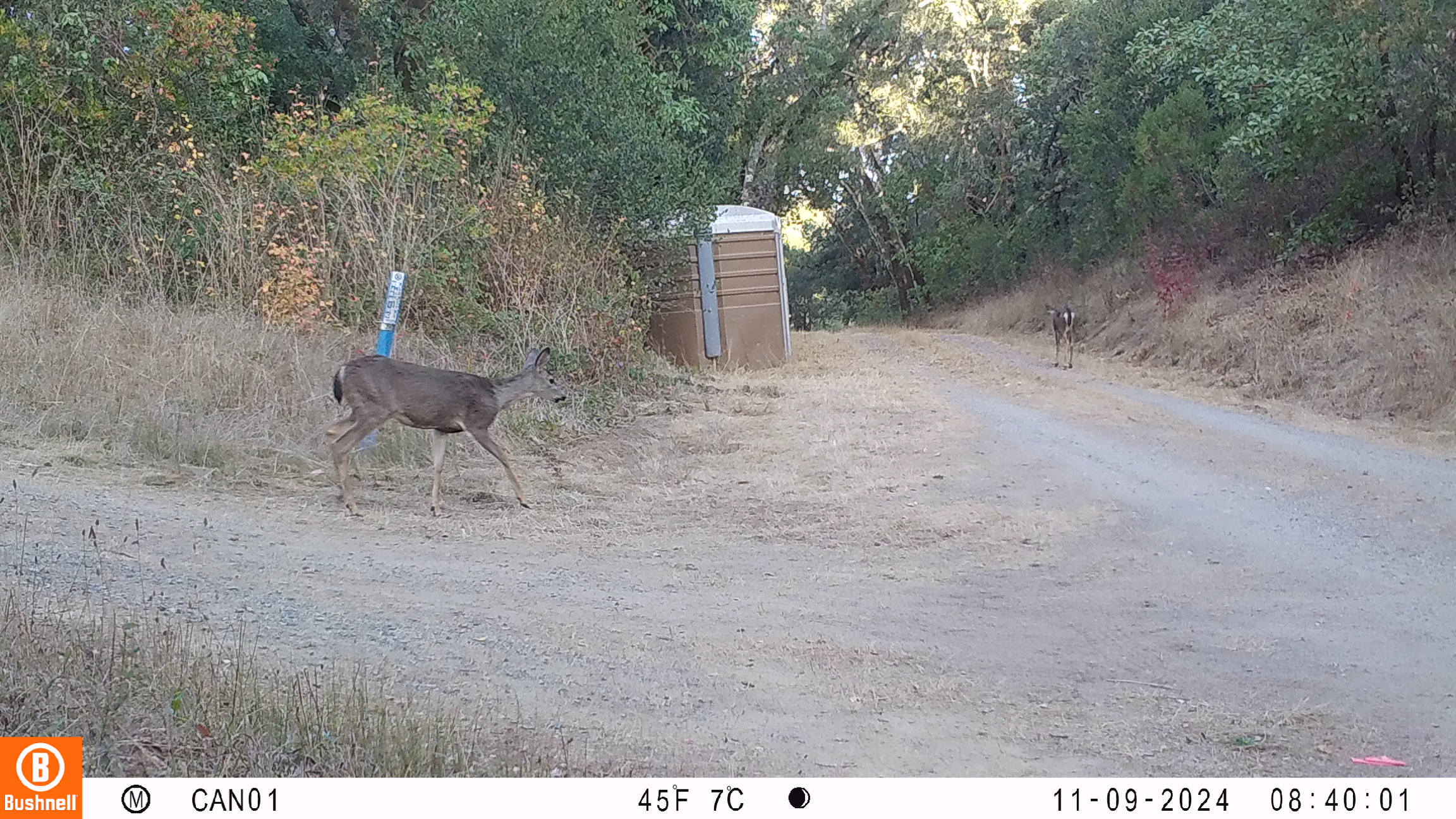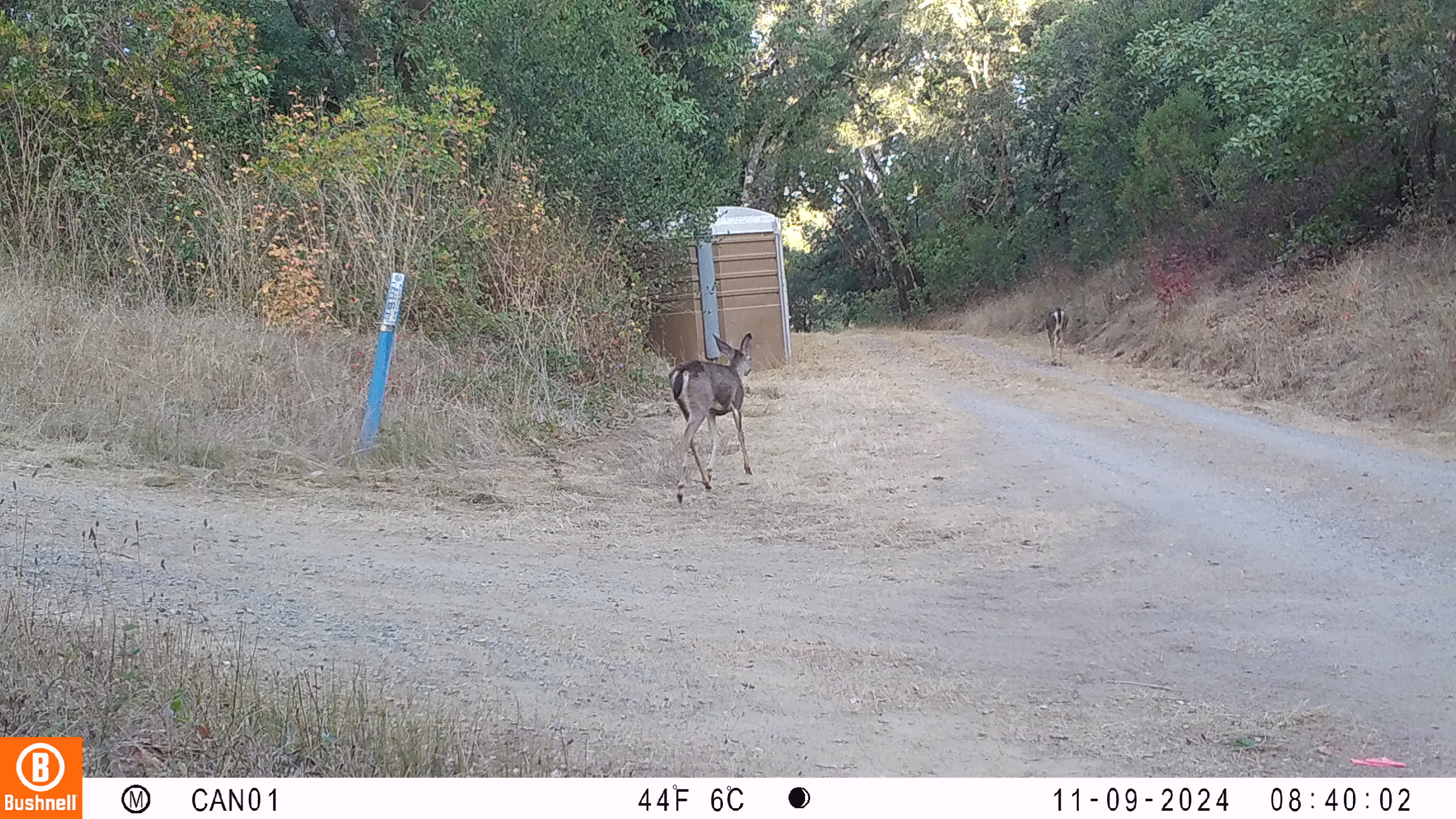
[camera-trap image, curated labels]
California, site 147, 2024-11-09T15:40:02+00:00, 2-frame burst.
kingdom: Animalia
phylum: Chordata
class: Mammalia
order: Artiodactyla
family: Cervidae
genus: Odocoileus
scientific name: Odocoileus hemionus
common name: mule deer